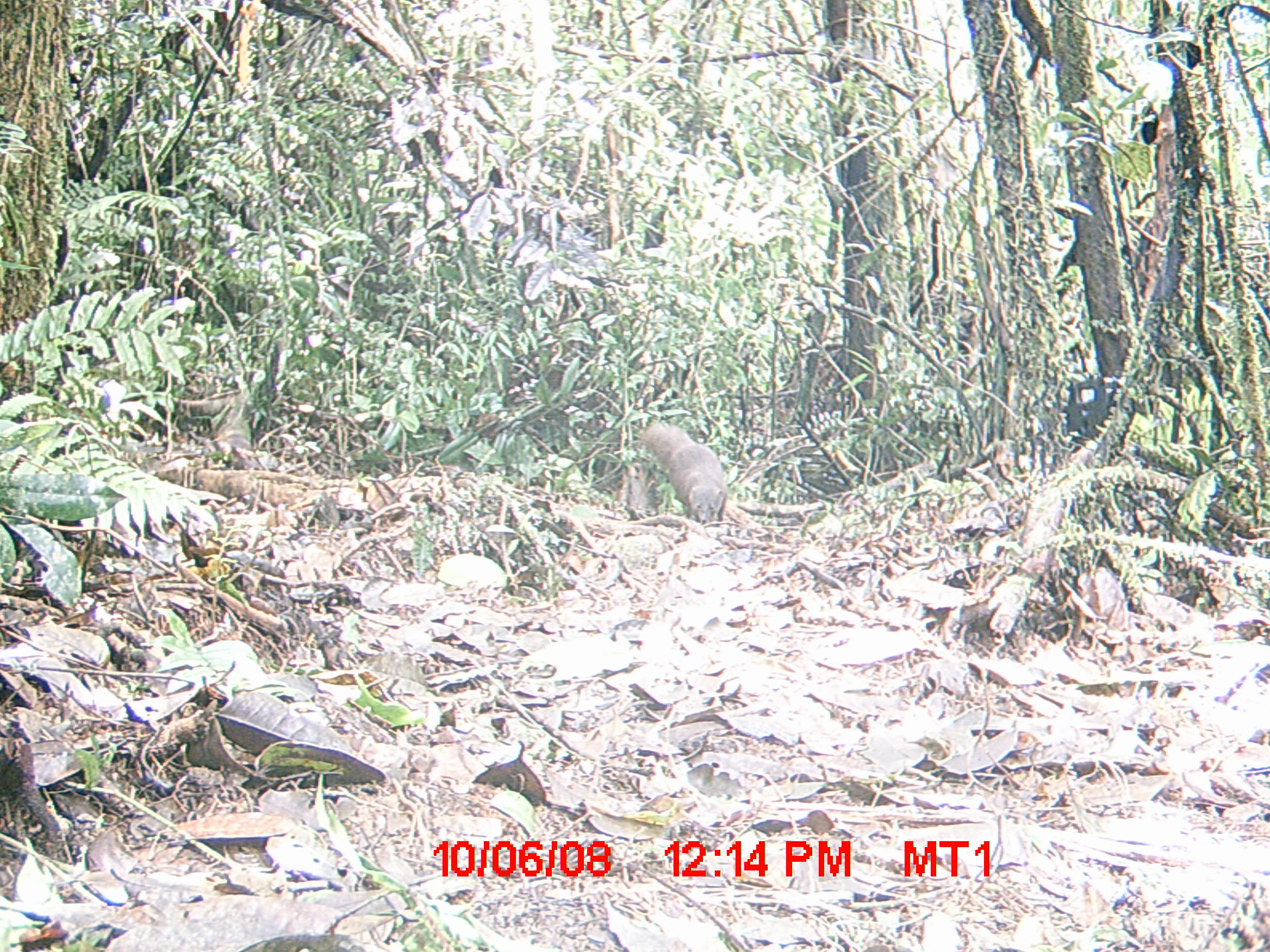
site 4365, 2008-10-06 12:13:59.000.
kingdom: Animalia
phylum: Chordata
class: Mammalia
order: Carnivora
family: Eupleridae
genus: Salanoia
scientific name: Salanoia concolor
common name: brown-tailed vontsira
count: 1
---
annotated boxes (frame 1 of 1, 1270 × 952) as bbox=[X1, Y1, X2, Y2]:
salanoia concolor: bbox=[637, 423, 729, 526]